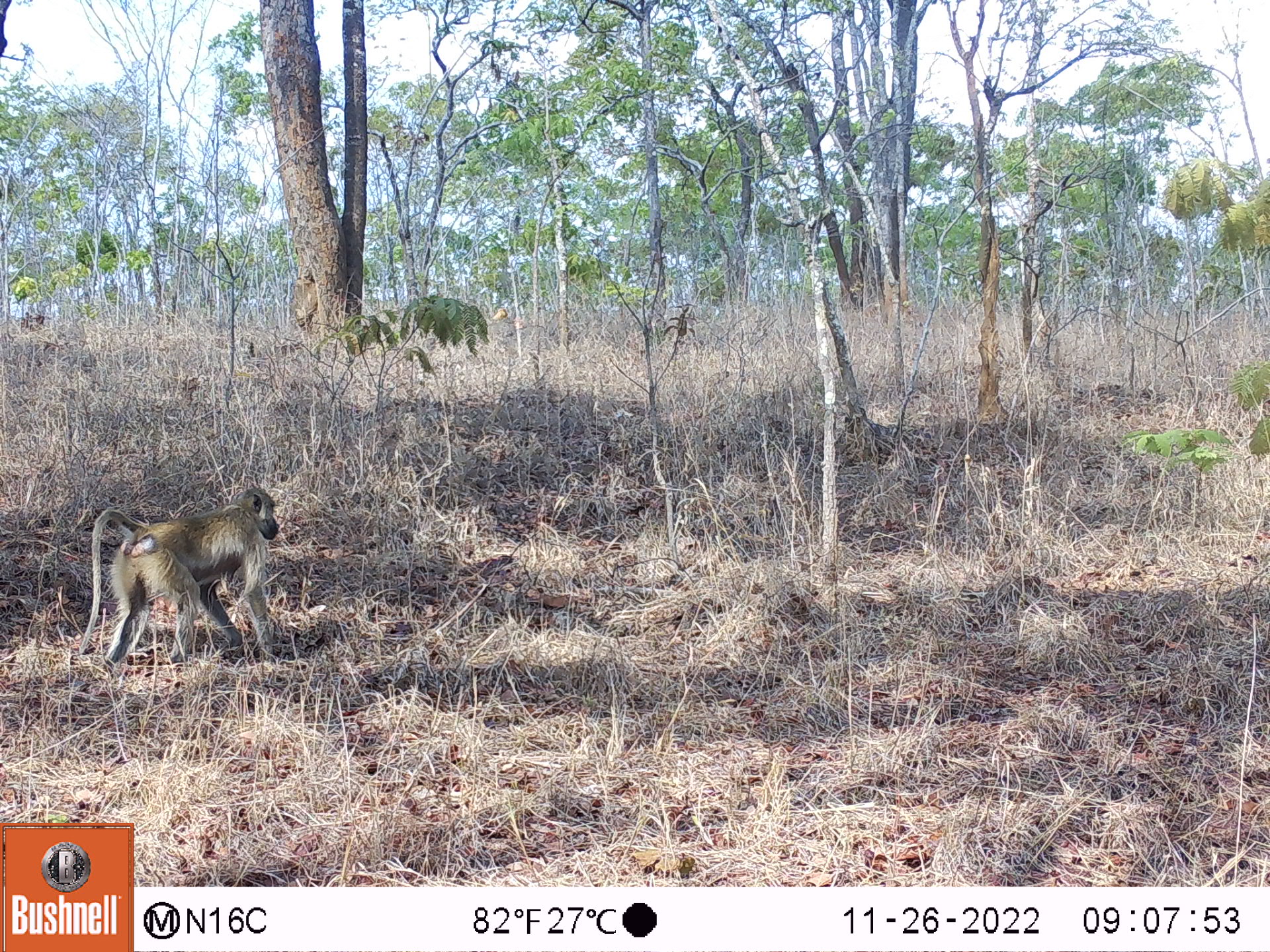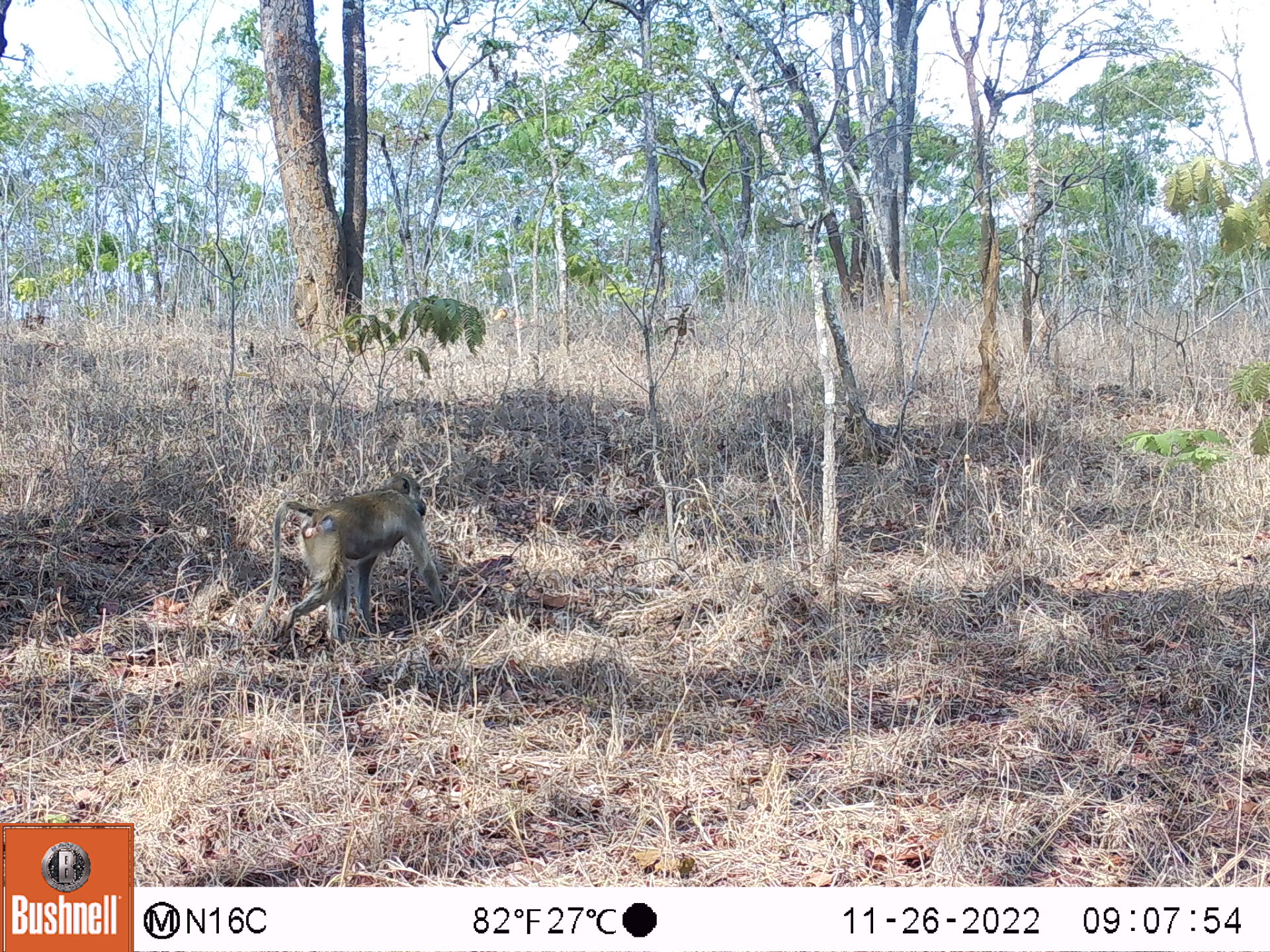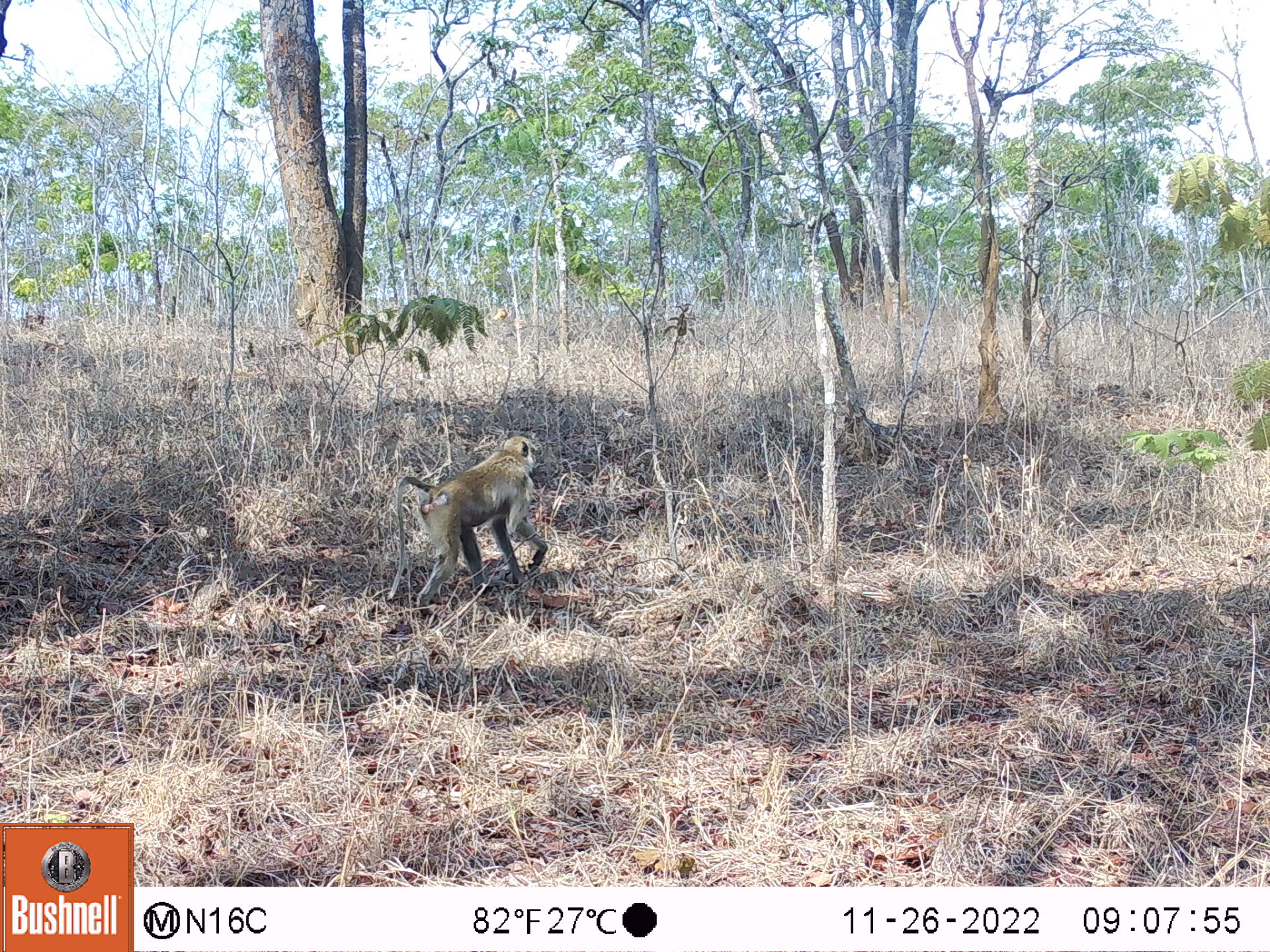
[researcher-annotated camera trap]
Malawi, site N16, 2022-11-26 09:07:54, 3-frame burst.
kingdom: Animalia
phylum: Chordata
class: Mammalia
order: Primates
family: Cercopithecidae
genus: Papio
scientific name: Papio cynocephalus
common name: yellow baboon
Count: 1.